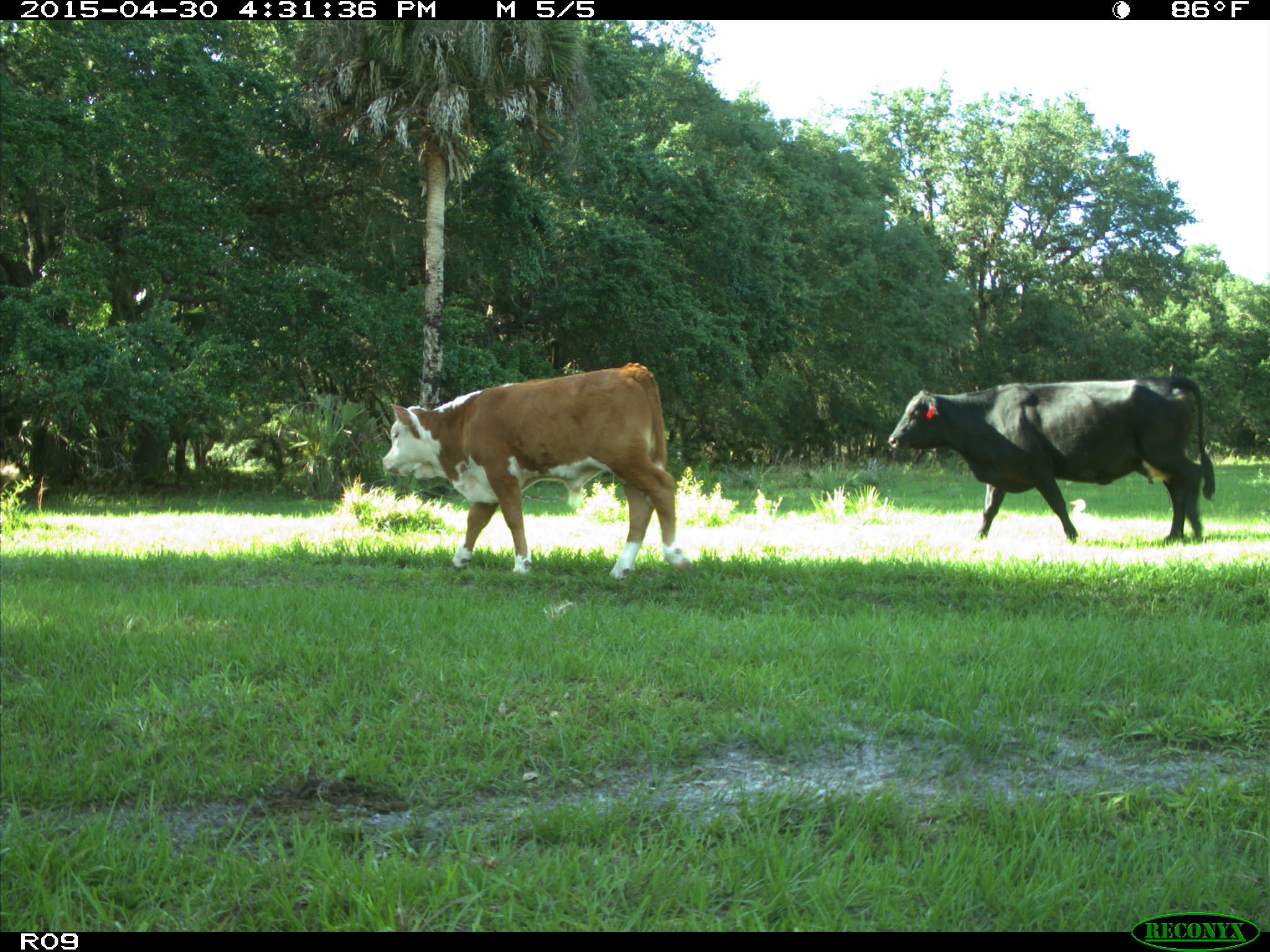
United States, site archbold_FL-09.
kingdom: Animalia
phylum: Chordata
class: Mammalia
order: Artiodactyla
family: Bovidae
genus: Bos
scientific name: Bos taurus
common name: domestic cow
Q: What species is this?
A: Bos taurus (domestic cow).